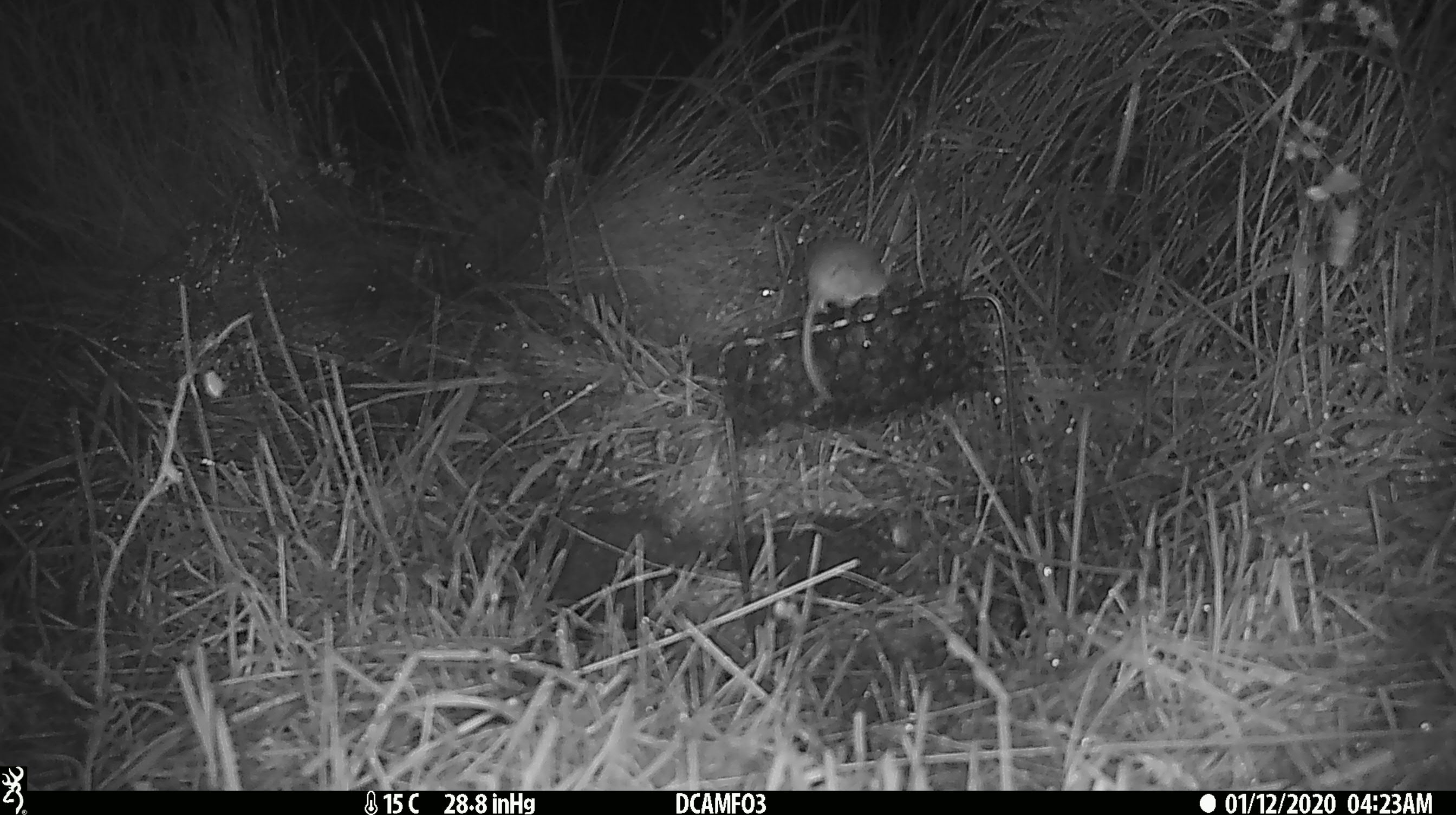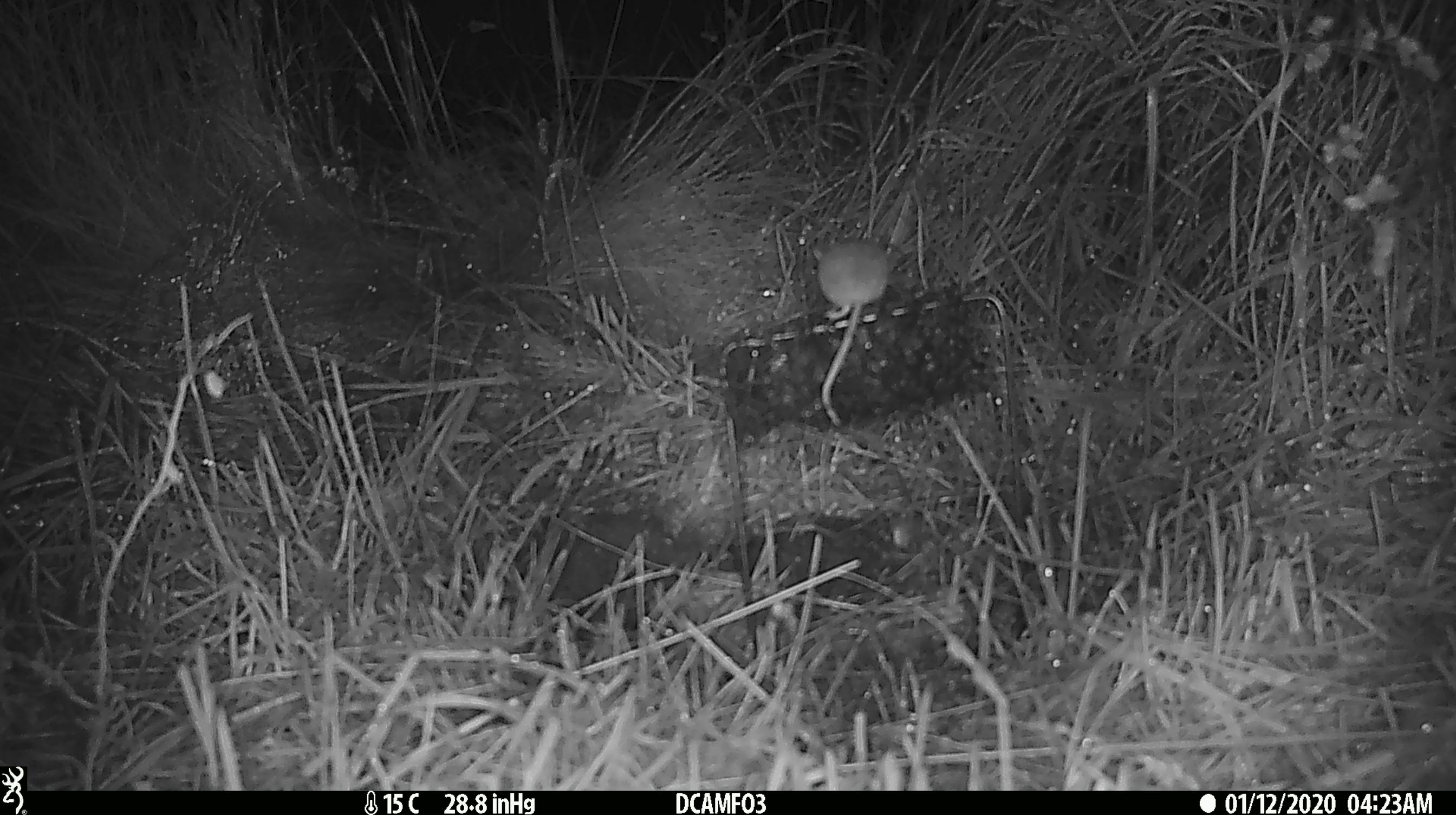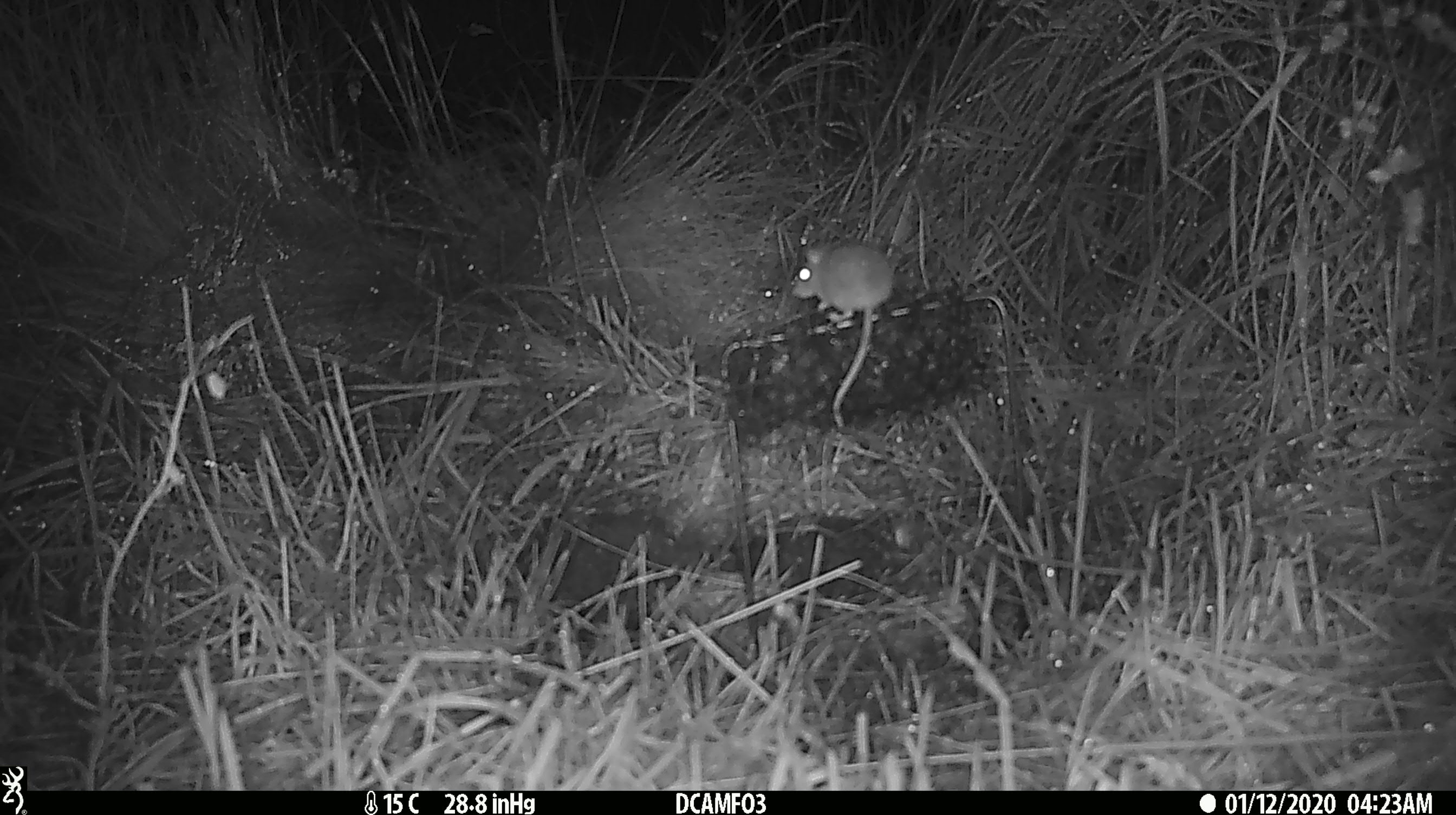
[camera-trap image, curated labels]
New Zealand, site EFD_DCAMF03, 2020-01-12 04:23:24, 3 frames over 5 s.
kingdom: Animalia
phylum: Chordata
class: Mammalia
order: Rodentia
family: Muridae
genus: Mus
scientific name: Mus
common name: mouse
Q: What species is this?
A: Mouse (Mus).